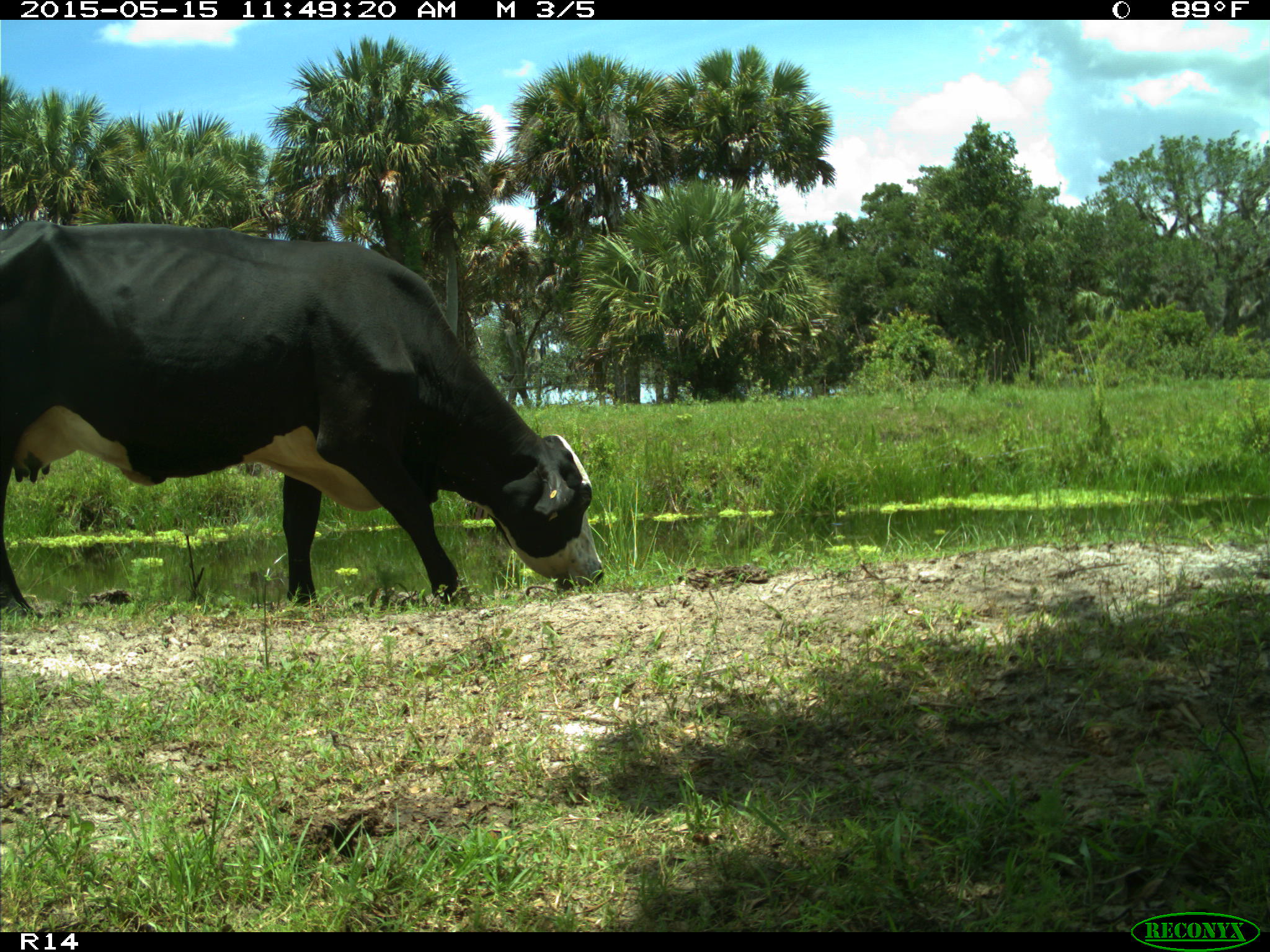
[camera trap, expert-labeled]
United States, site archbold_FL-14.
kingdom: Animalia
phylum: Chordata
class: Mammalia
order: Artiodactyla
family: Bovidae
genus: Bos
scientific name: Bos taurus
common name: domestic cow